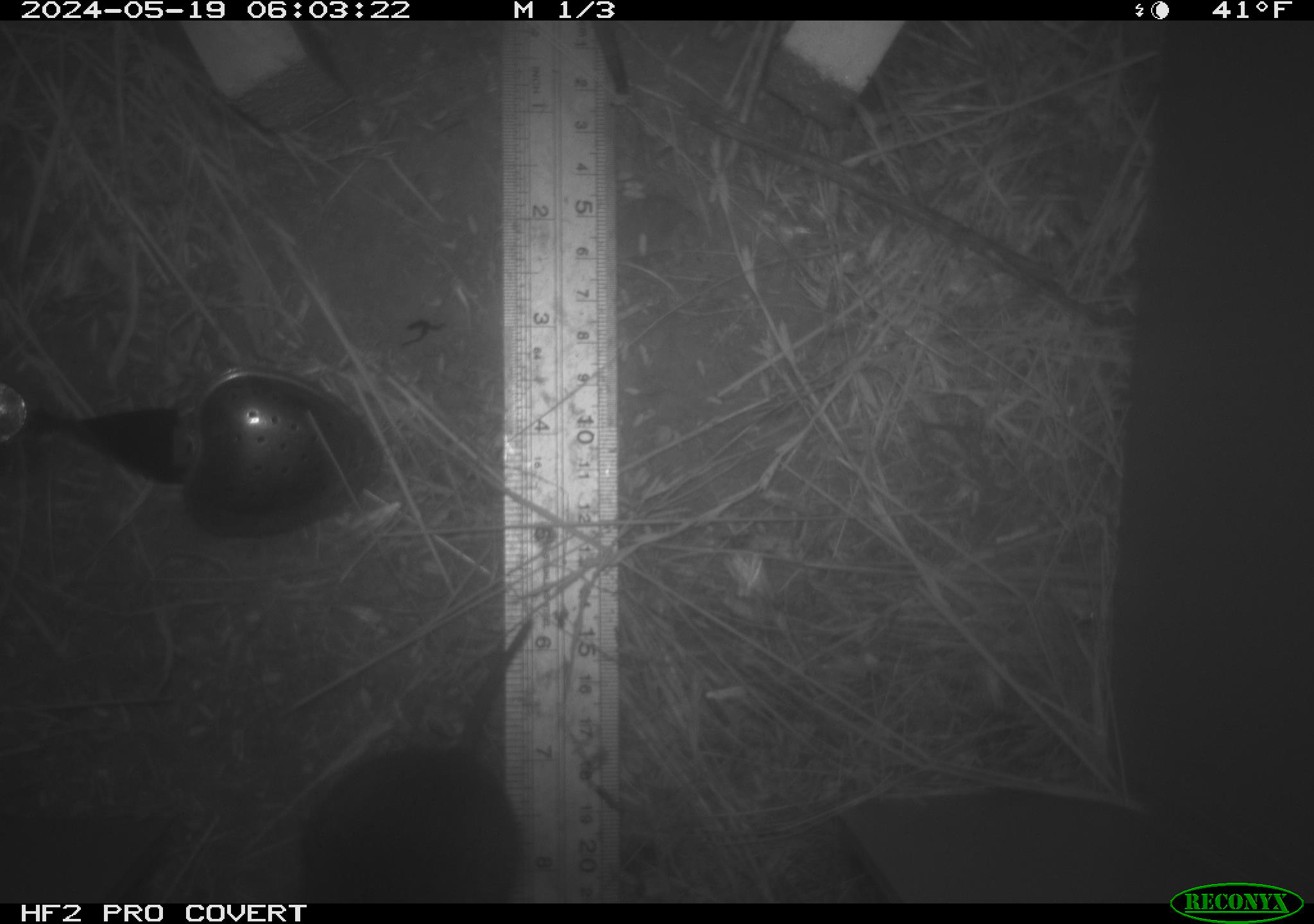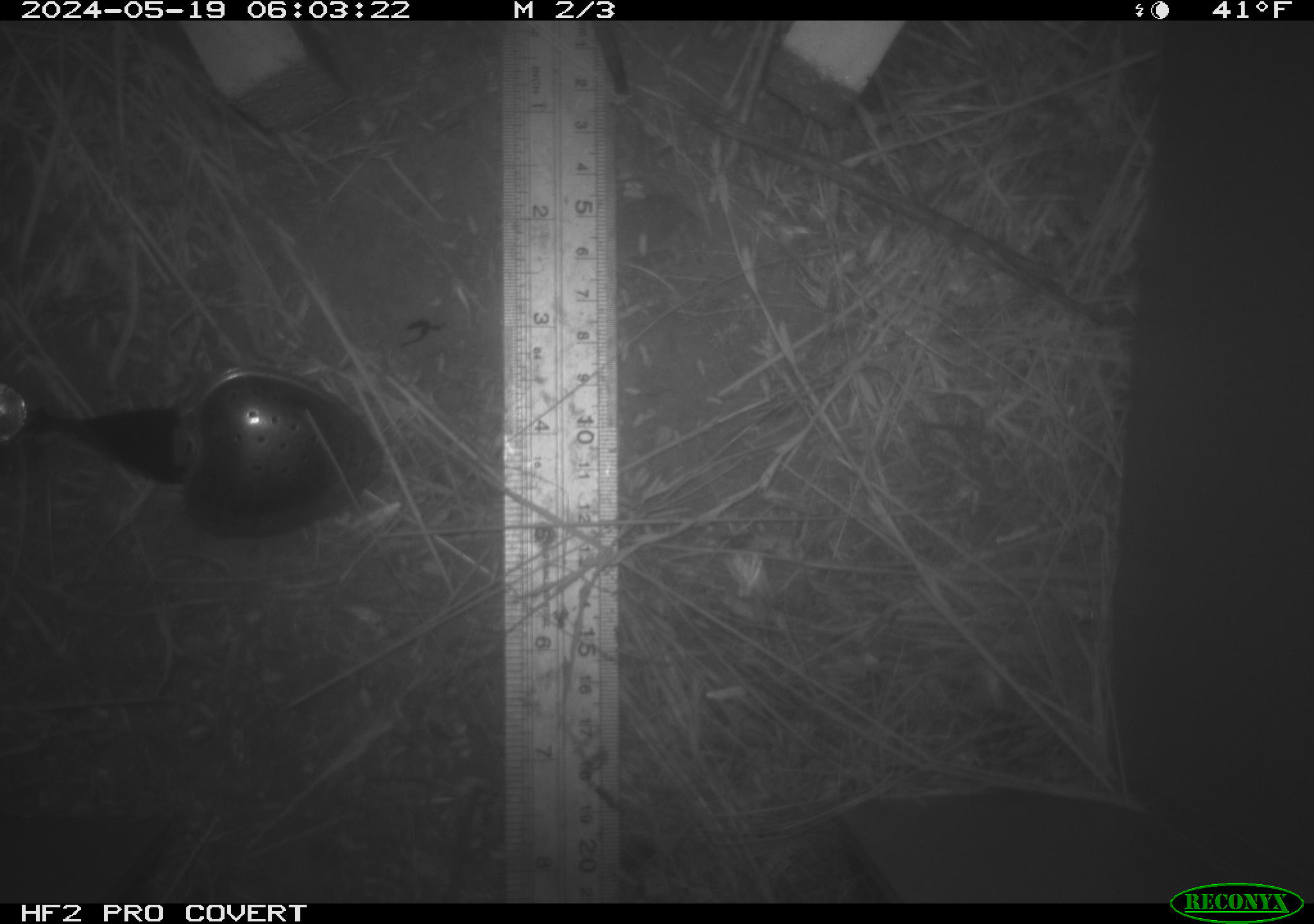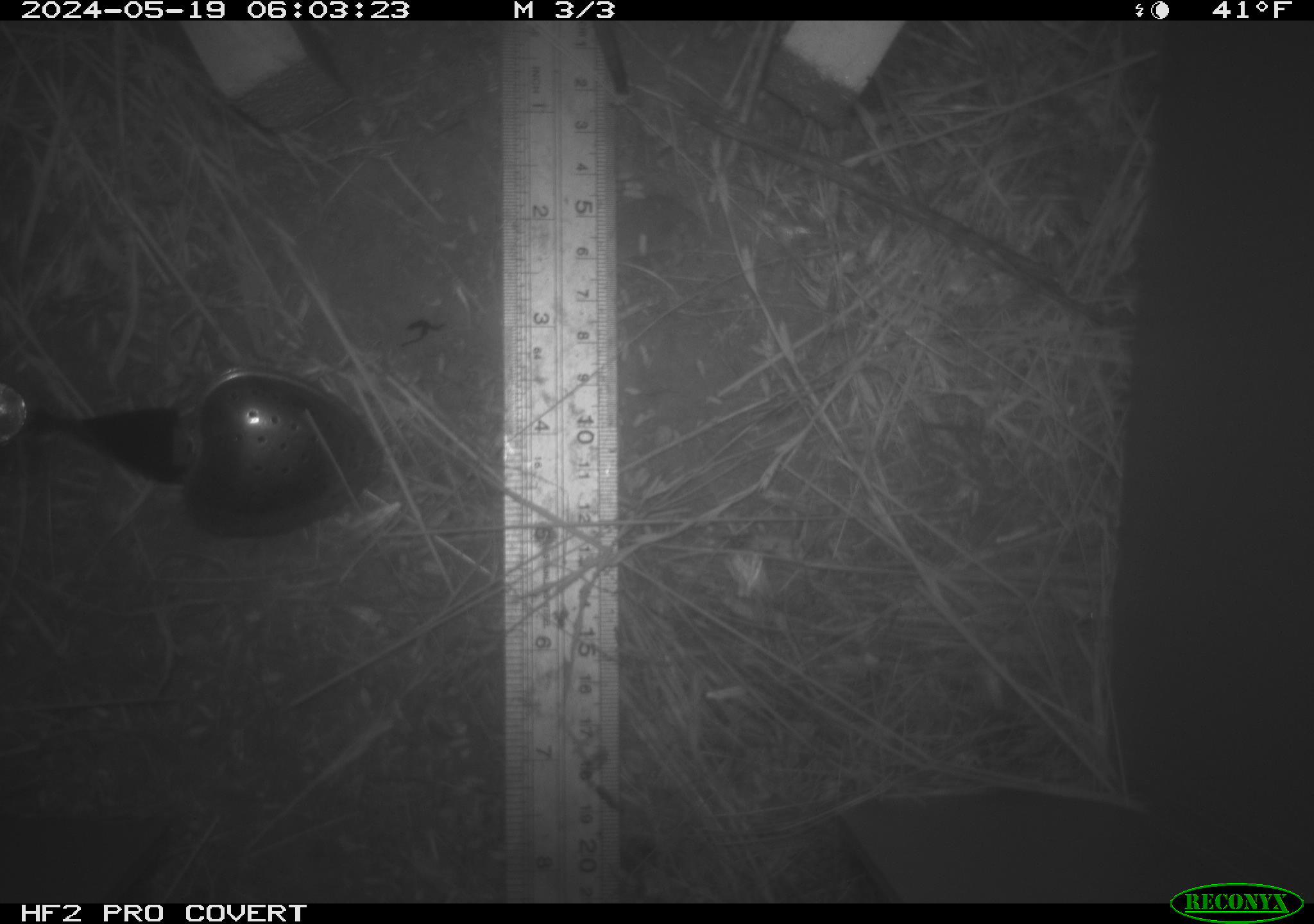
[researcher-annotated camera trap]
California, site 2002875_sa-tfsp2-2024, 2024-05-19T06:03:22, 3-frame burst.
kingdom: Animalia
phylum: Chordata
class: Mammalia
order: Rodentia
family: Cricetidae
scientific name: Arvicolinae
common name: voles, lemmings, and muskrats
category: arvicolinae subfamily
Arvicolinae subfamily (voles, lemmings, and muskrats) (Arvicolinae).